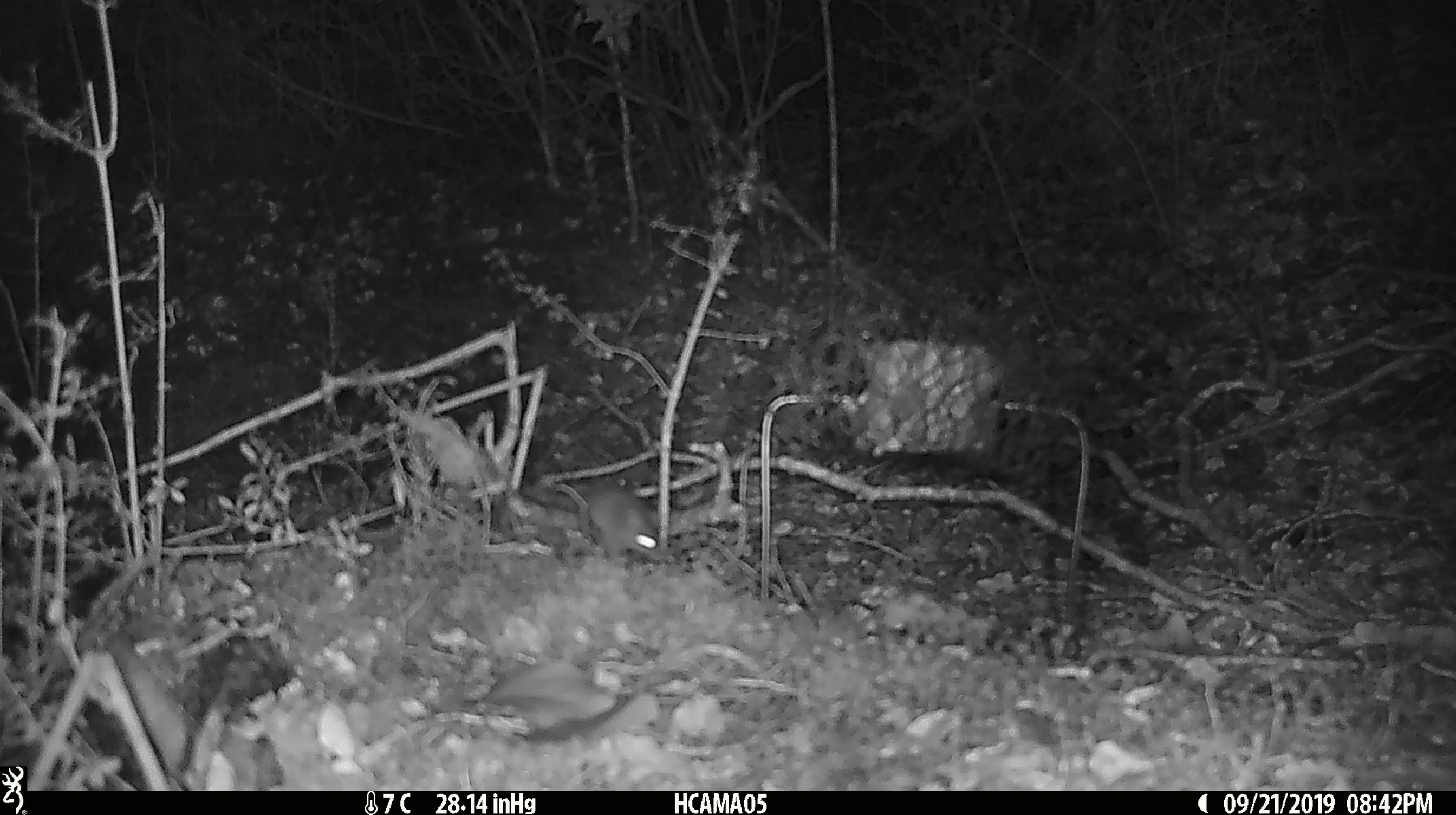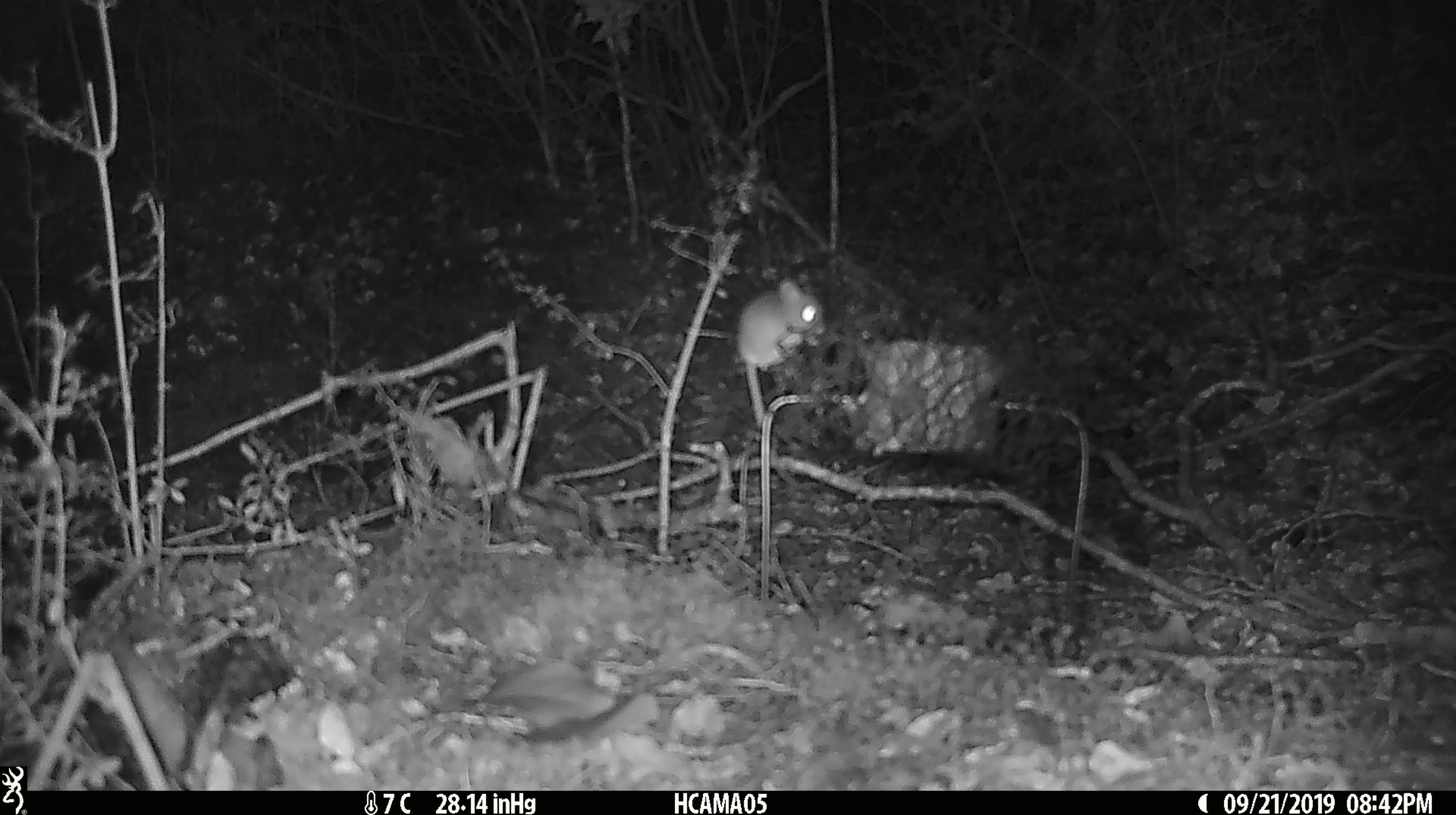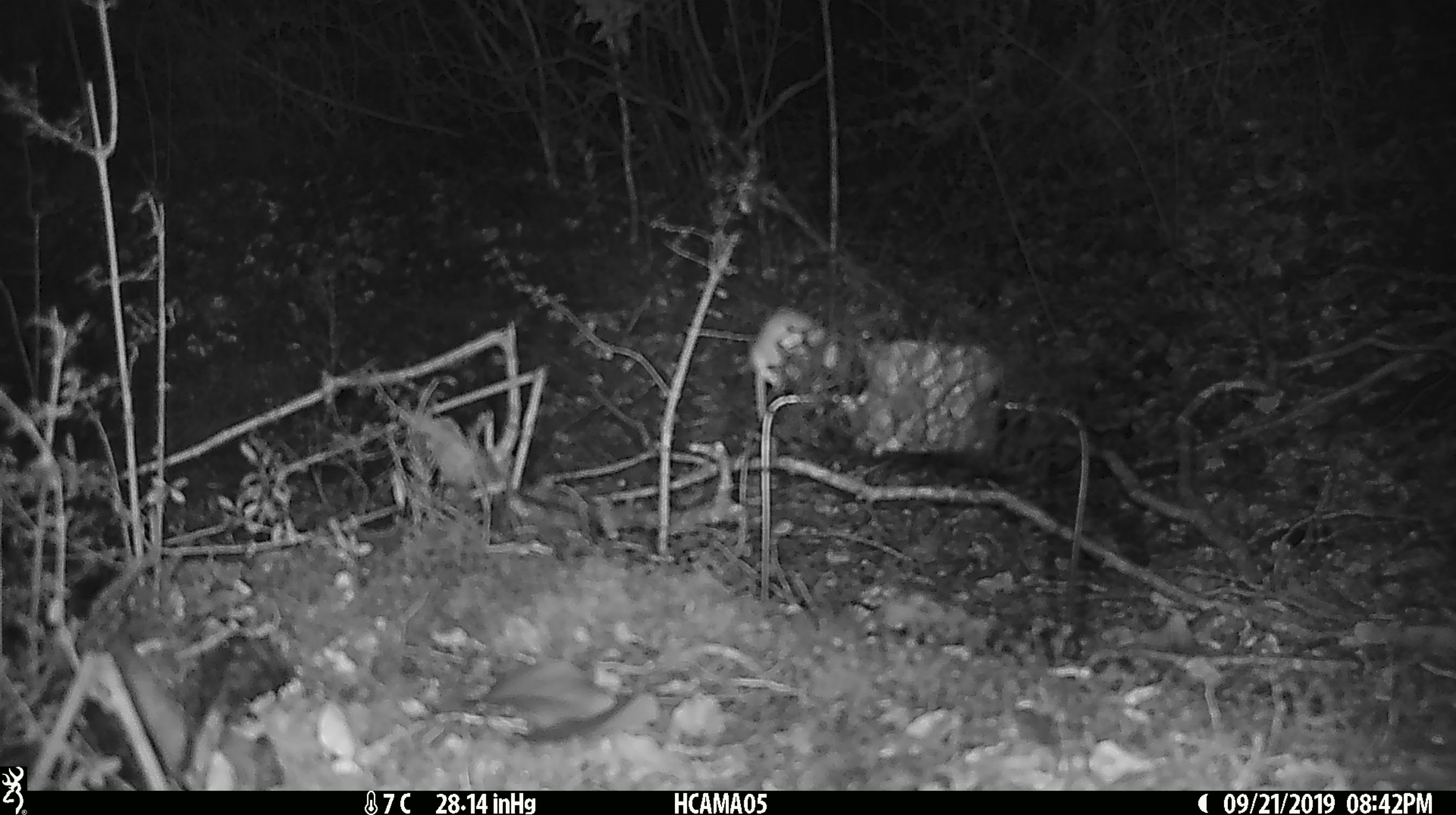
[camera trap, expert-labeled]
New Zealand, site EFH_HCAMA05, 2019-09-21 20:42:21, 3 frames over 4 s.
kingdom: Animalia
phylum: Chordata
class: Mammalia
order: Rodentia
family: Muridae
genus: Mus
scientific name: Mus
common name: mouse